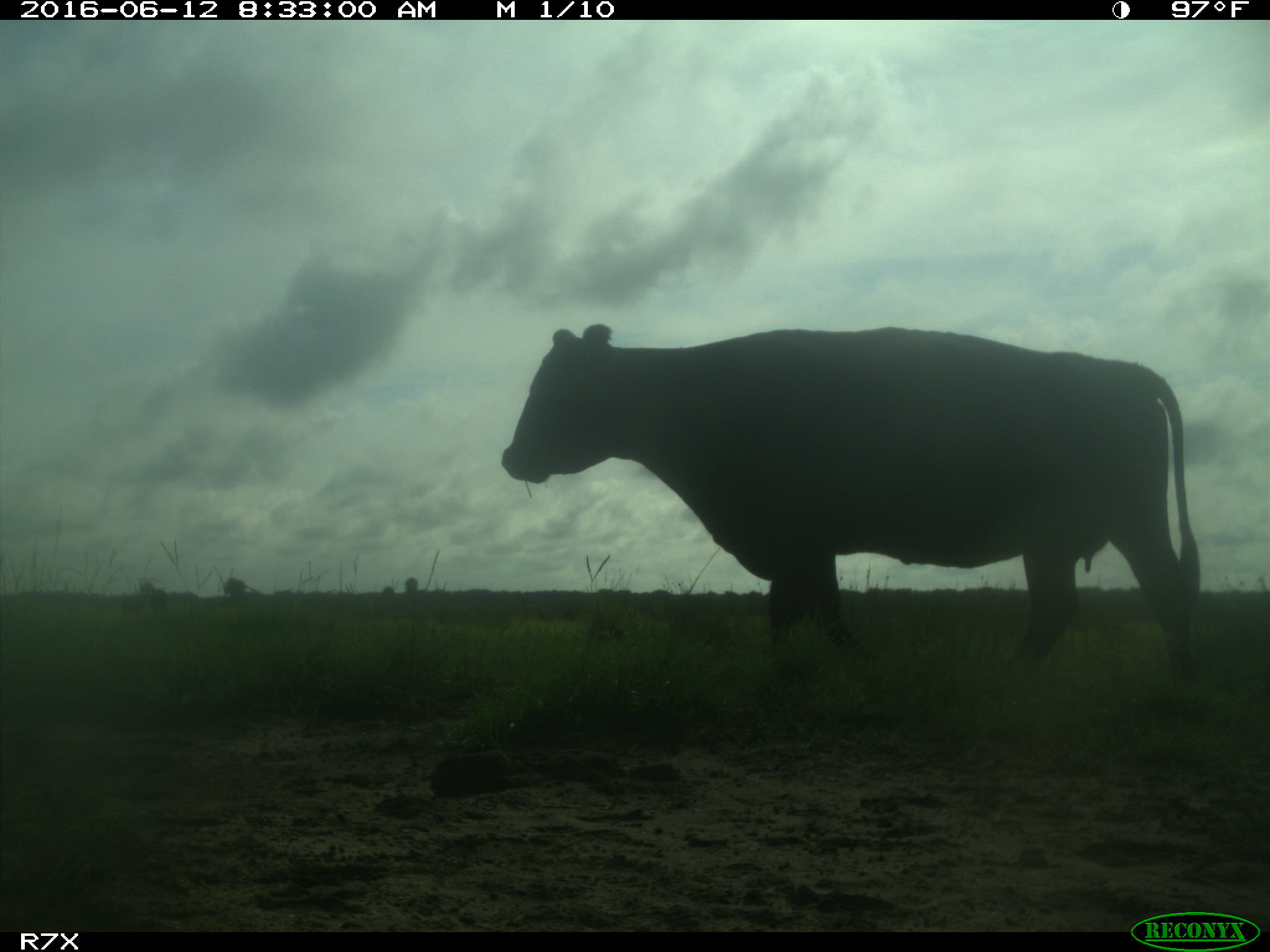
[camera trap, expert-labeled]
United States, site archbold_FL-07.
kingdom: Animalia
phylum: Chordata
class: Mammalia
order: Artiodactyla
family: Bovidae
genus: Bos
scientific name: Bos taurus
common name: domestic cow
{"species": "Bos taurus (domestic cow)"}